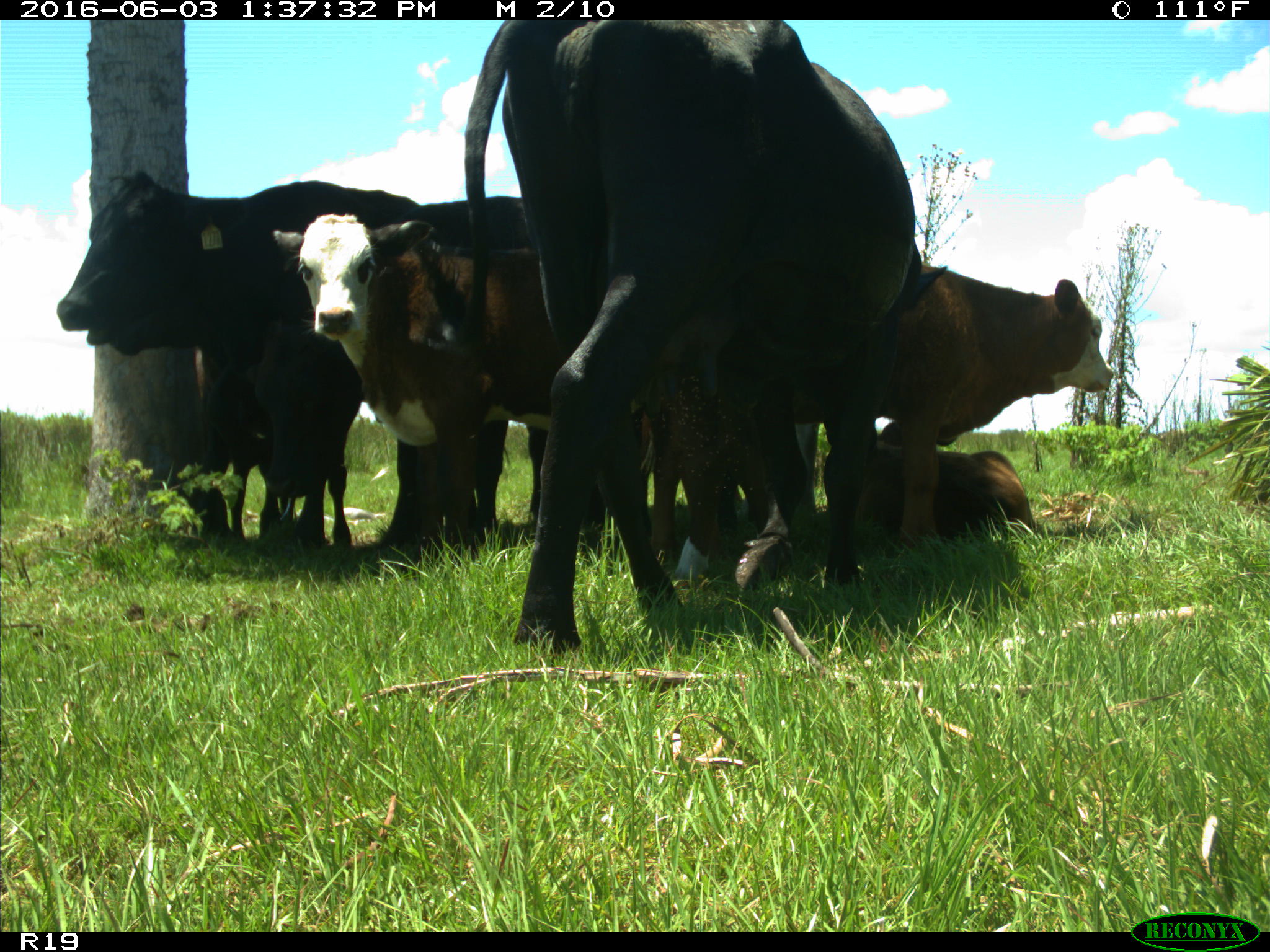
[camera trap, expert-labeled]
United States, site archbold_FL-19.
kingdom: Animalia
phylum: Chordata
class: Mammalia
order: Artiodactyla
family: Bovidae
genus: Bos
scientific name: Bos taurus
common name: domestic cow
Bos taurus (domestic cow).